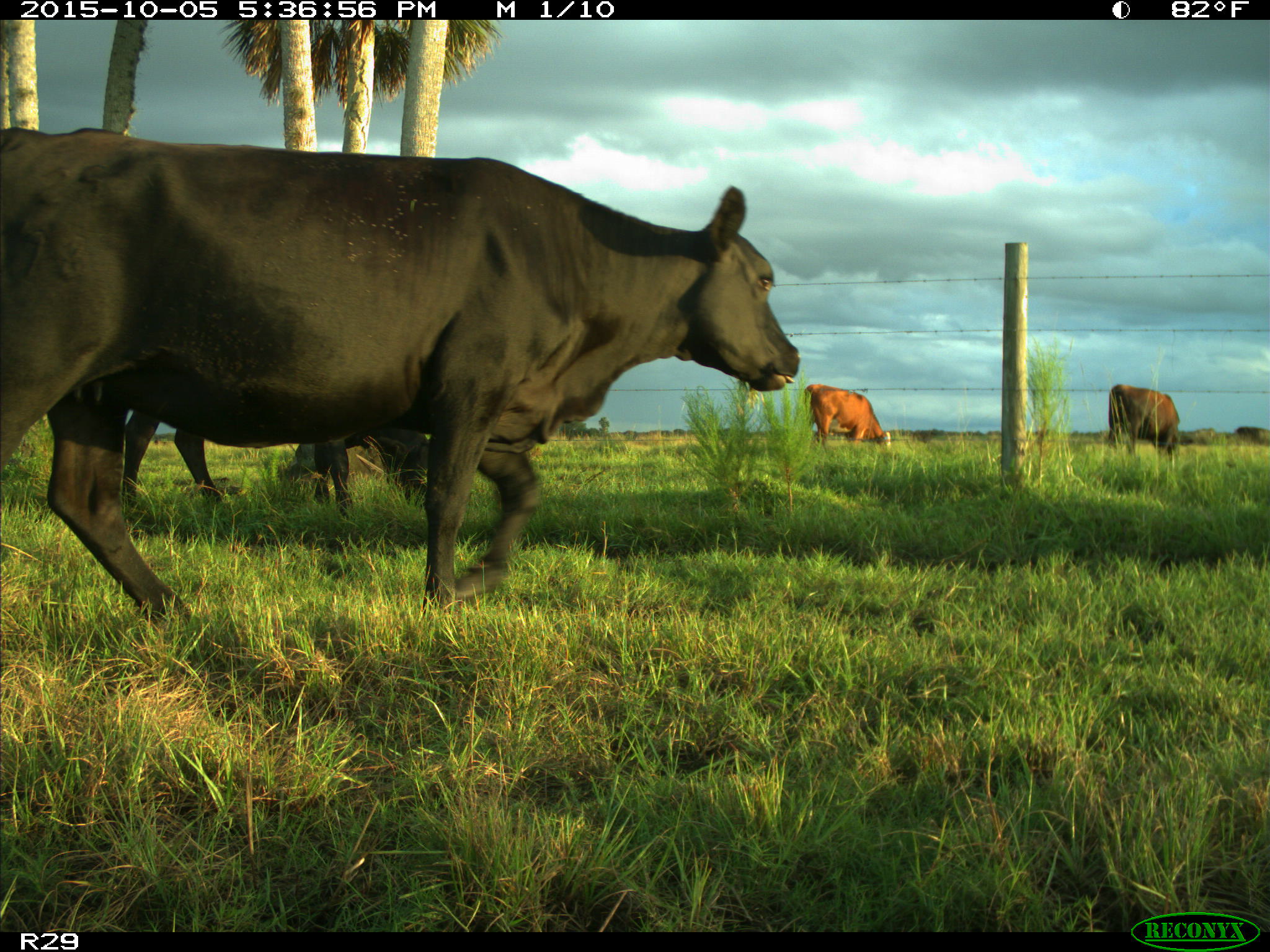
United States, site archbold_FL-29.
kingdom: Animalia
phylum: Chordata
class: Mammalia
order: Artiodactyla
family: Bovidae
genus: Bos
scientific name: Bos taurus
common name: domestic cow